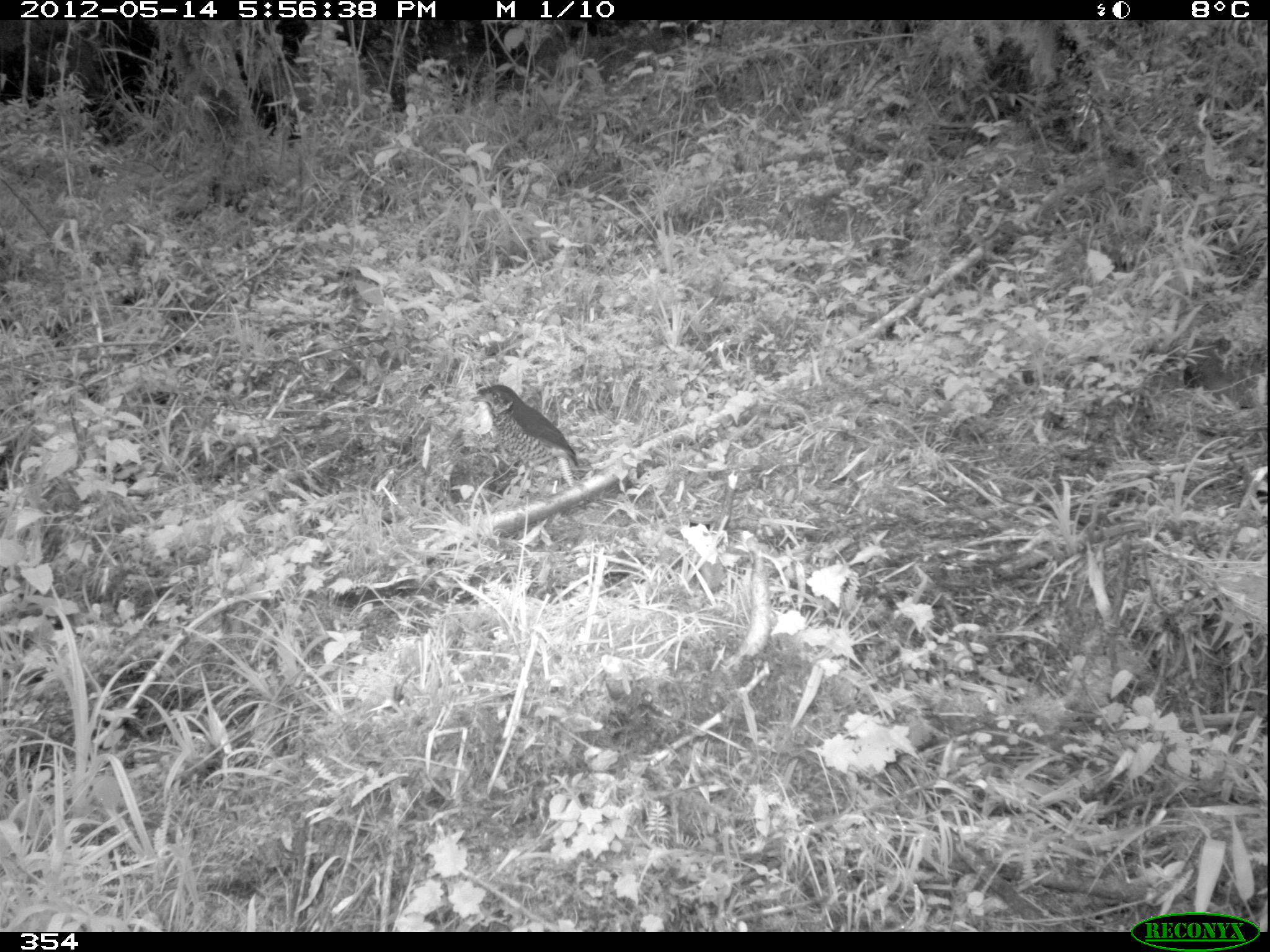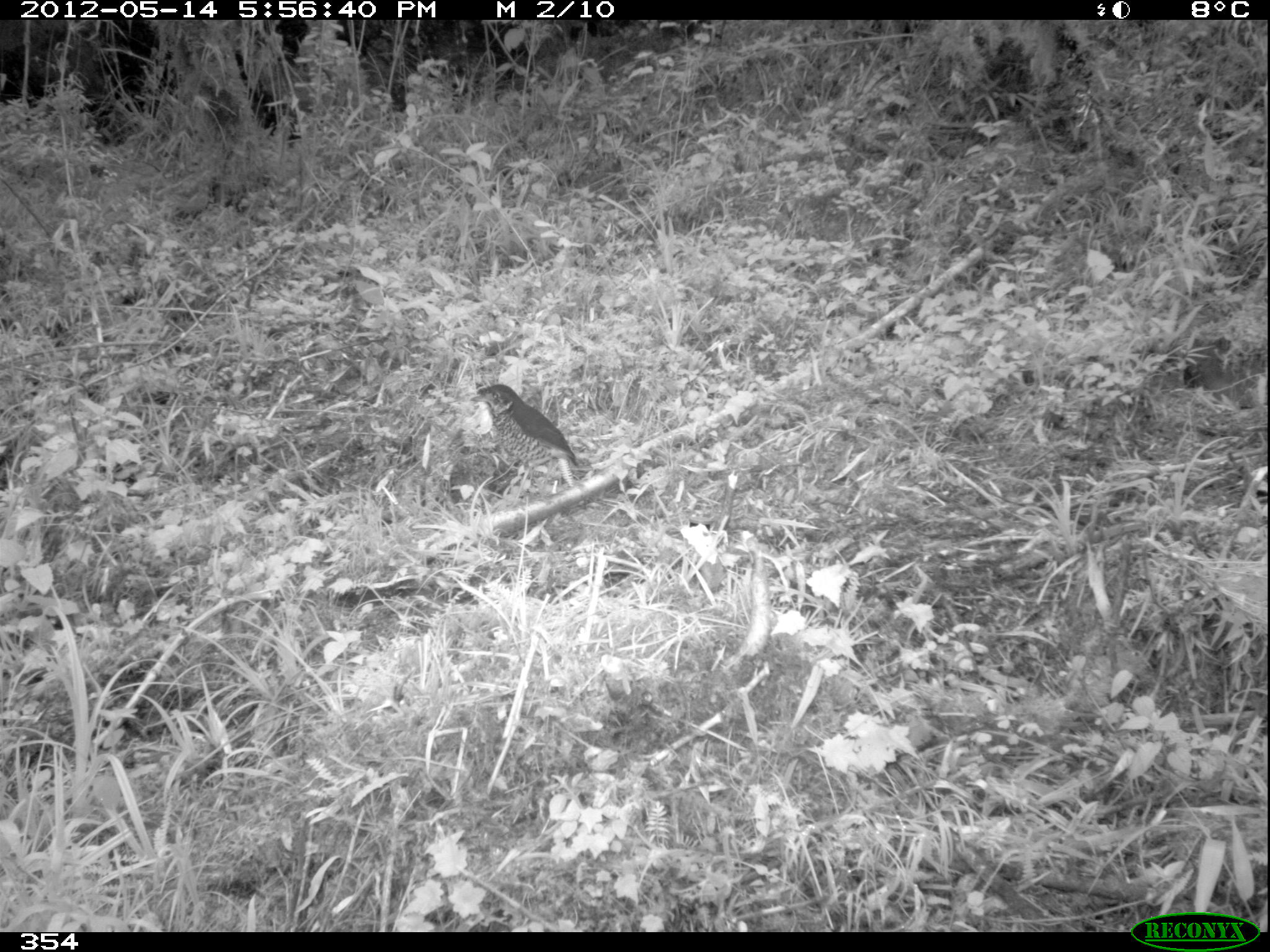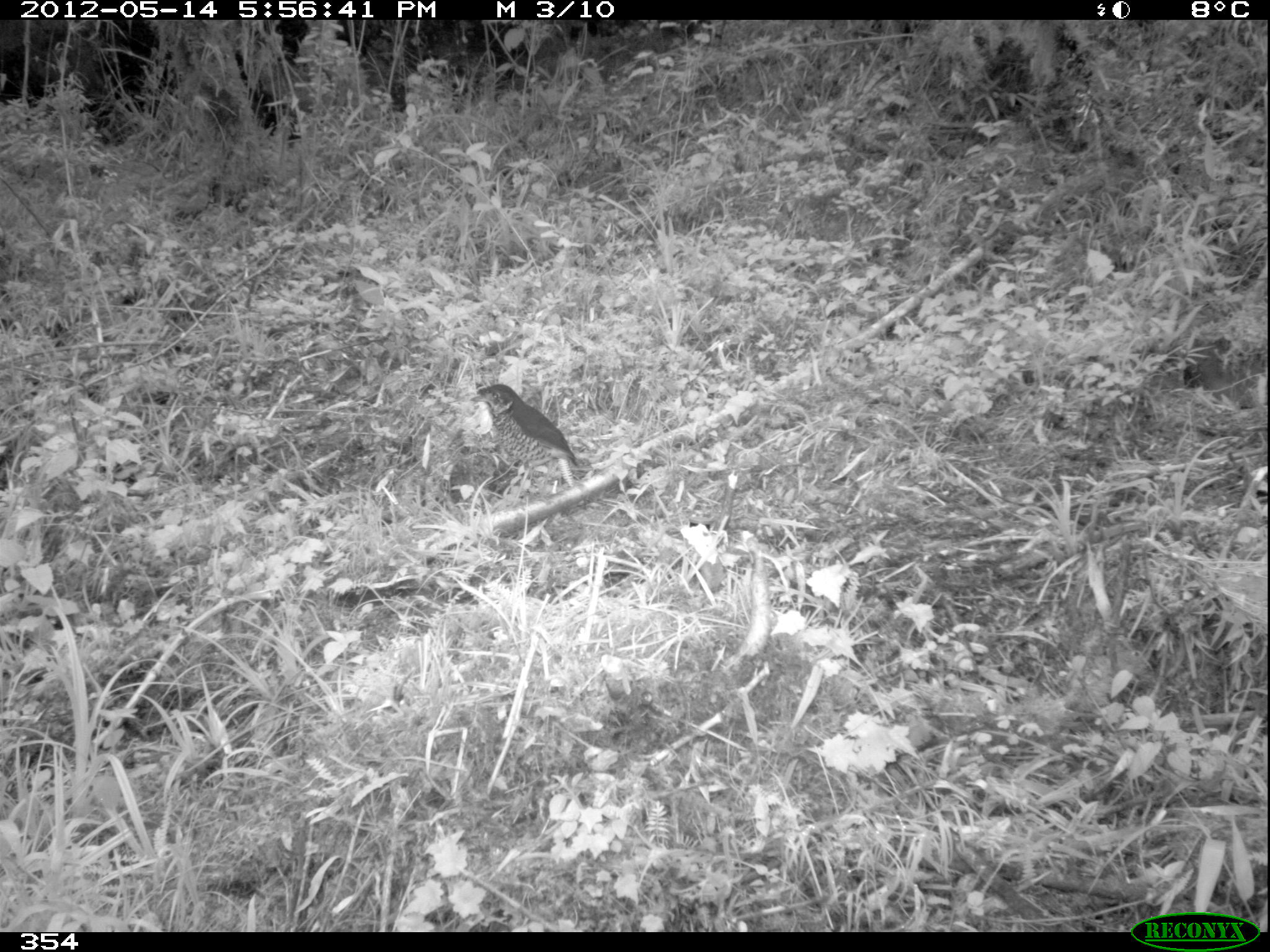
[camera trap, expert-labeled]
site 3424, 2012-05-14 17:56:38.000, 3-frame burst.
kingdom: Animalia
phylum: Chordata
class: Aves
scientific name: Aves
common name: bird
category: unknown bird